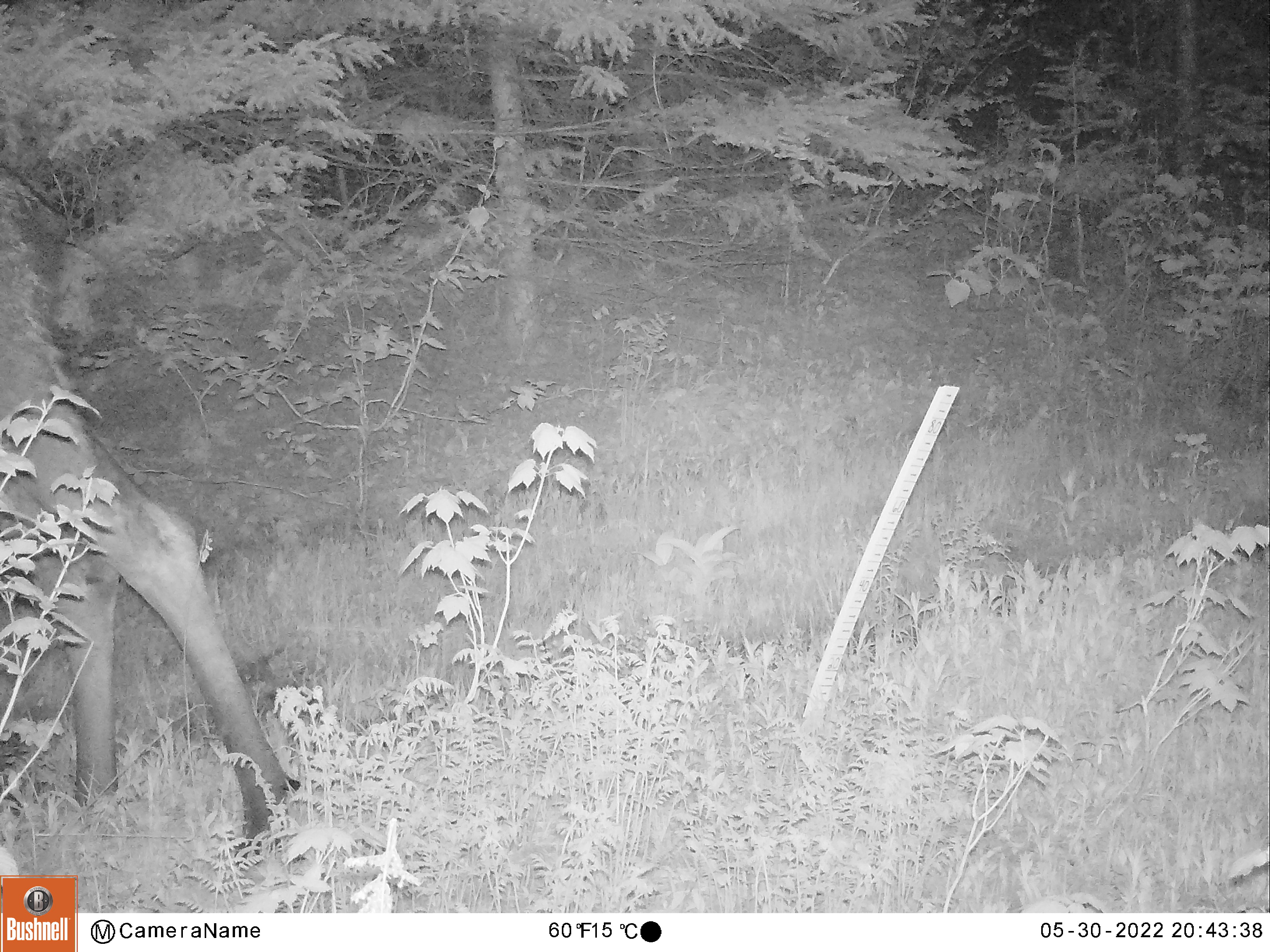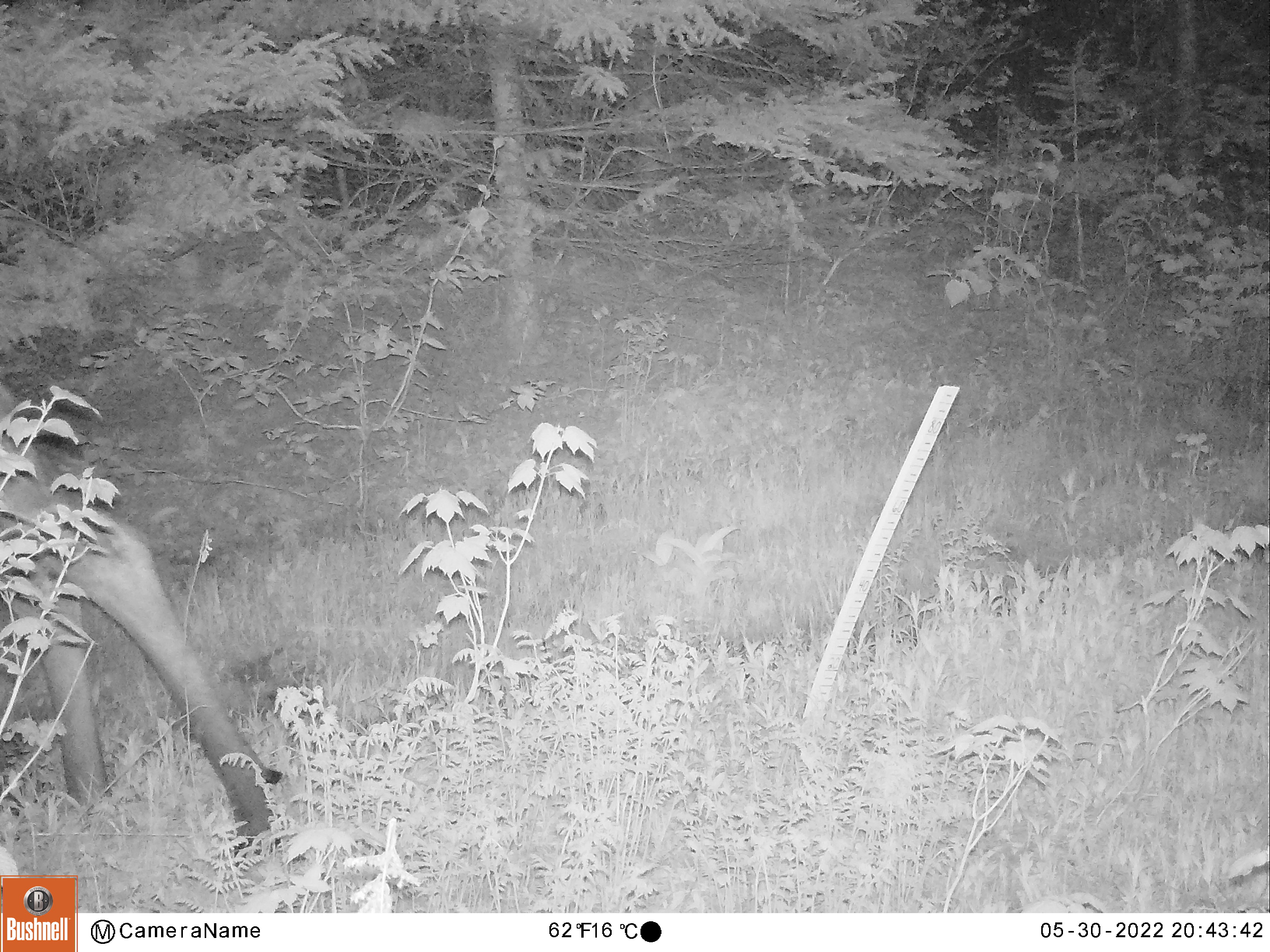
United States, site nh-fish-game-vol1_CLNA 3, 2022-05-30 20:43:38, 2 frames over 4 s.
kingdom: Animalia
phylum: Chordata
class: Mammalia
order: Artiodactyla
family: Cervidae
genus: Alces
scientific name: Alces alces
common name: moose